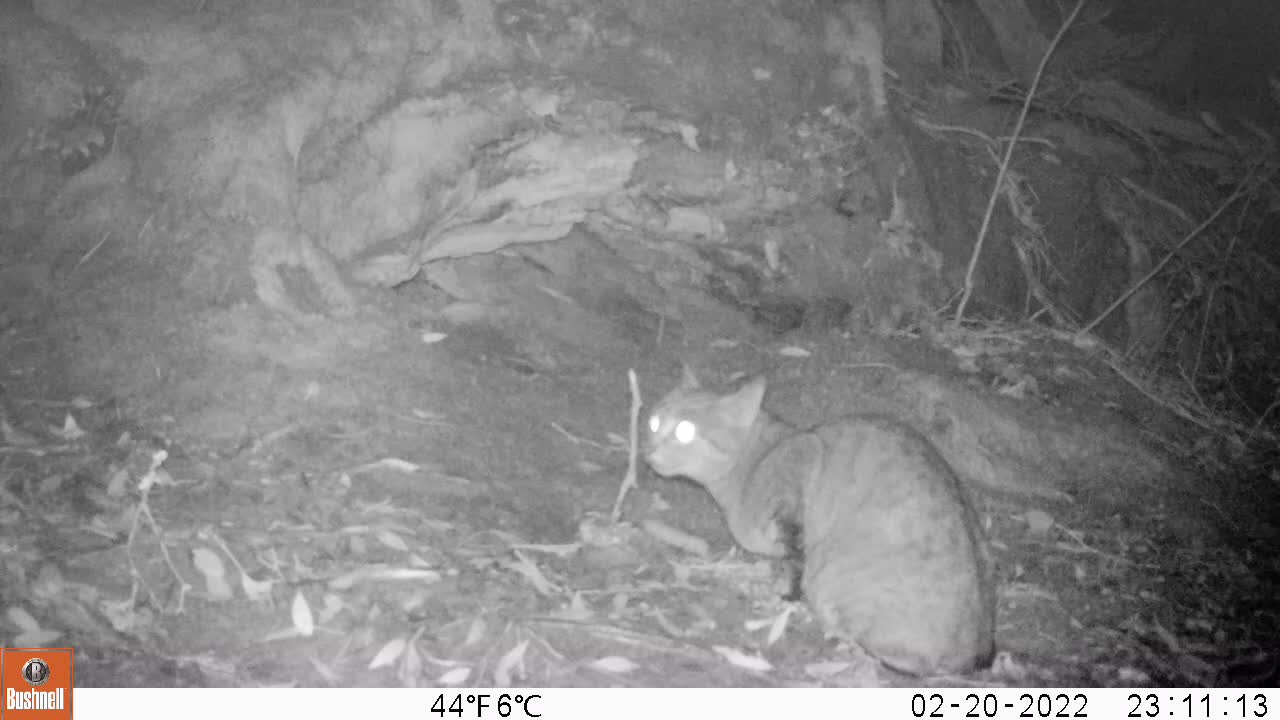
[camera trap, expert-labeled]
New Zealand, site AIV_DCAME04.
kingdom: Animalia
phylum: Chordata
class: Mammalia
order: Carnivora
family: Felidae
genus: Felis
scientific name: Felis catus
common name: domestic cat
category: cat